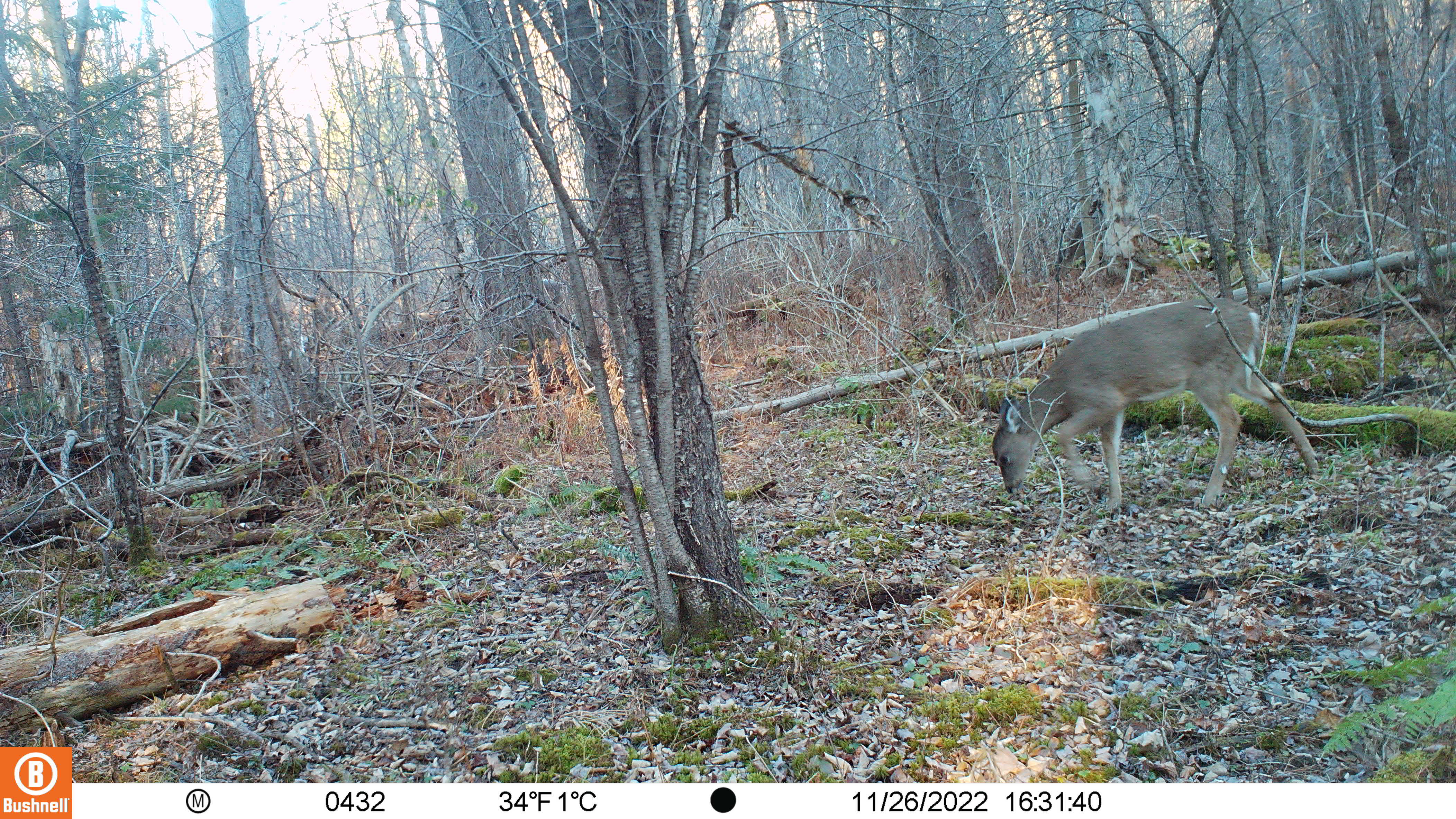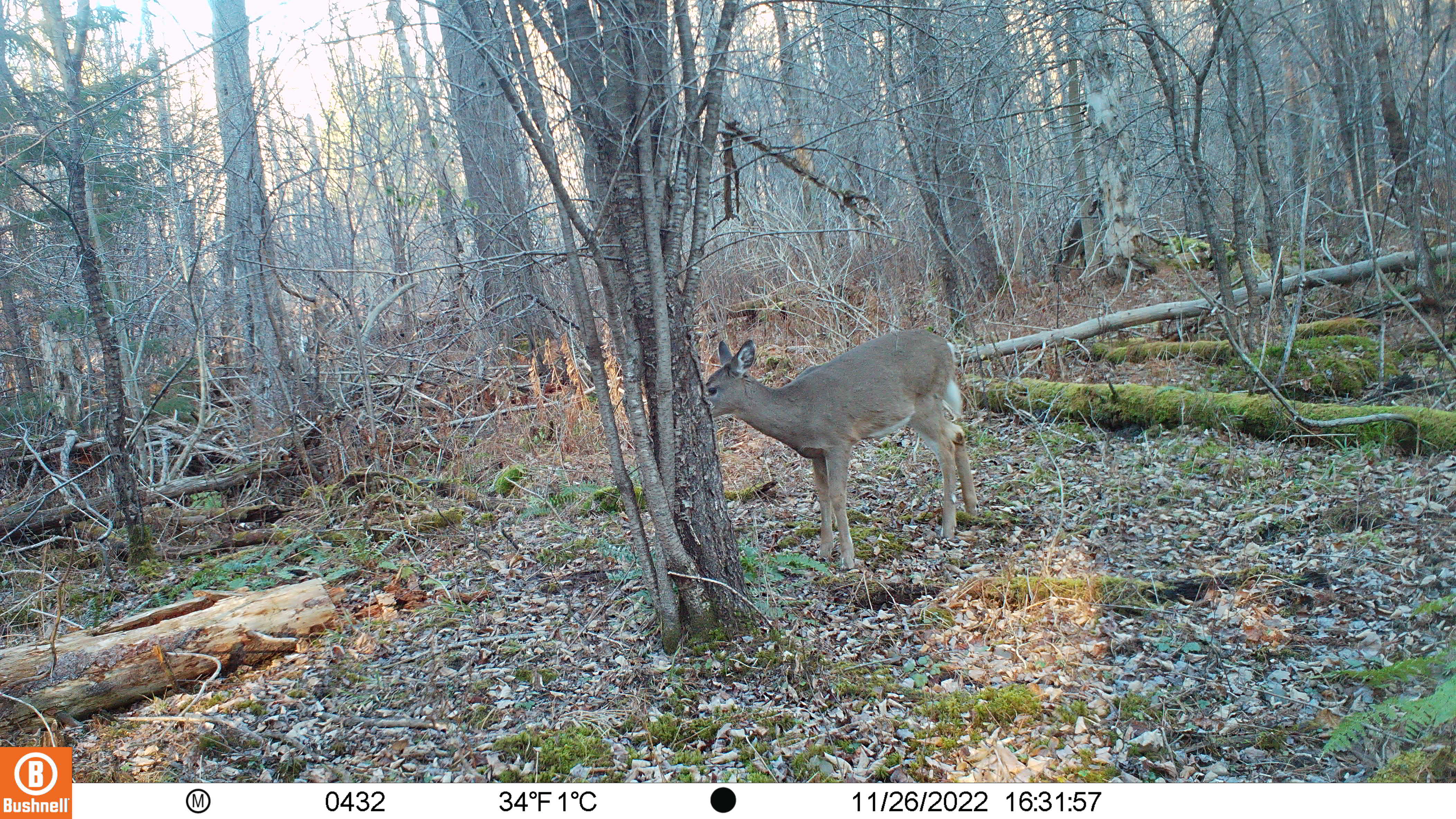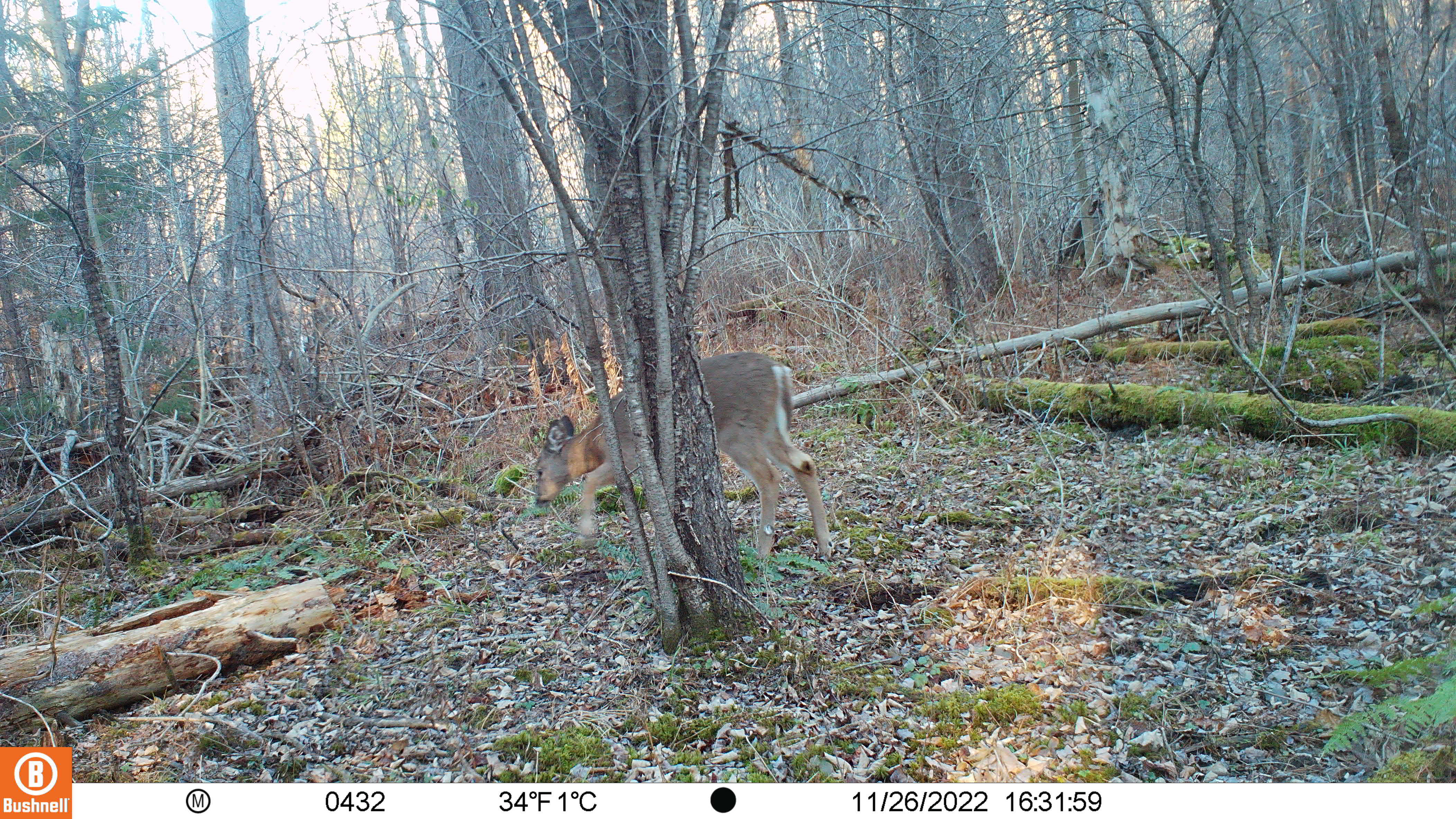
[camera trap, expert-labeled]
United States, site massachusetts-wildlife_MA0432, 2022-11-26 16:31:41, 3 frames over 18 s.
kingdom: Animalia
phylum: Chordata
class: Mammalia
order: Artiodactyla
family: Cervidae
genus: Odocoileus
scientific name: Odocoileus virginianus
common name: white-tailed deer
White-tailed deer (Odocoileus virginianus).